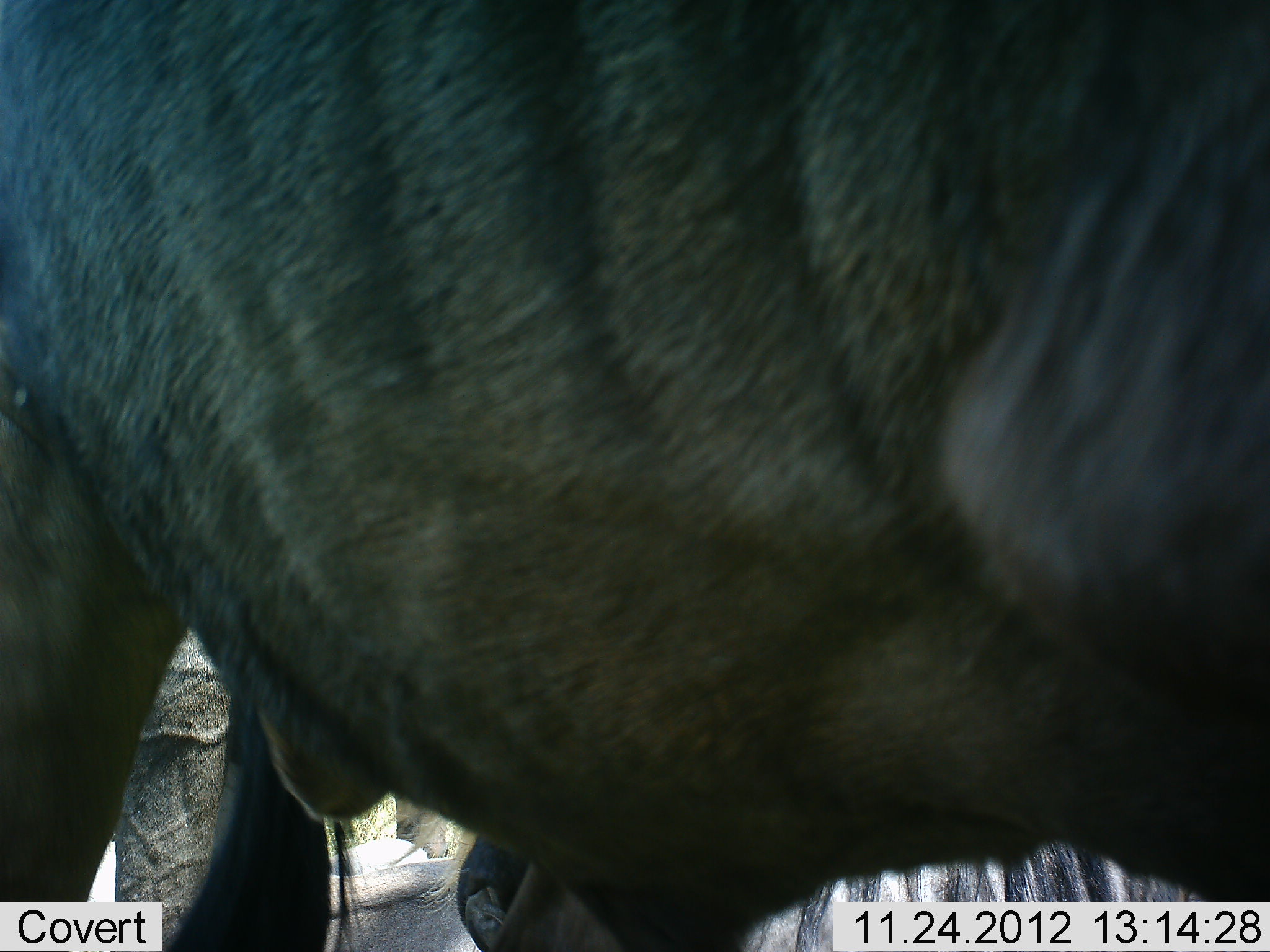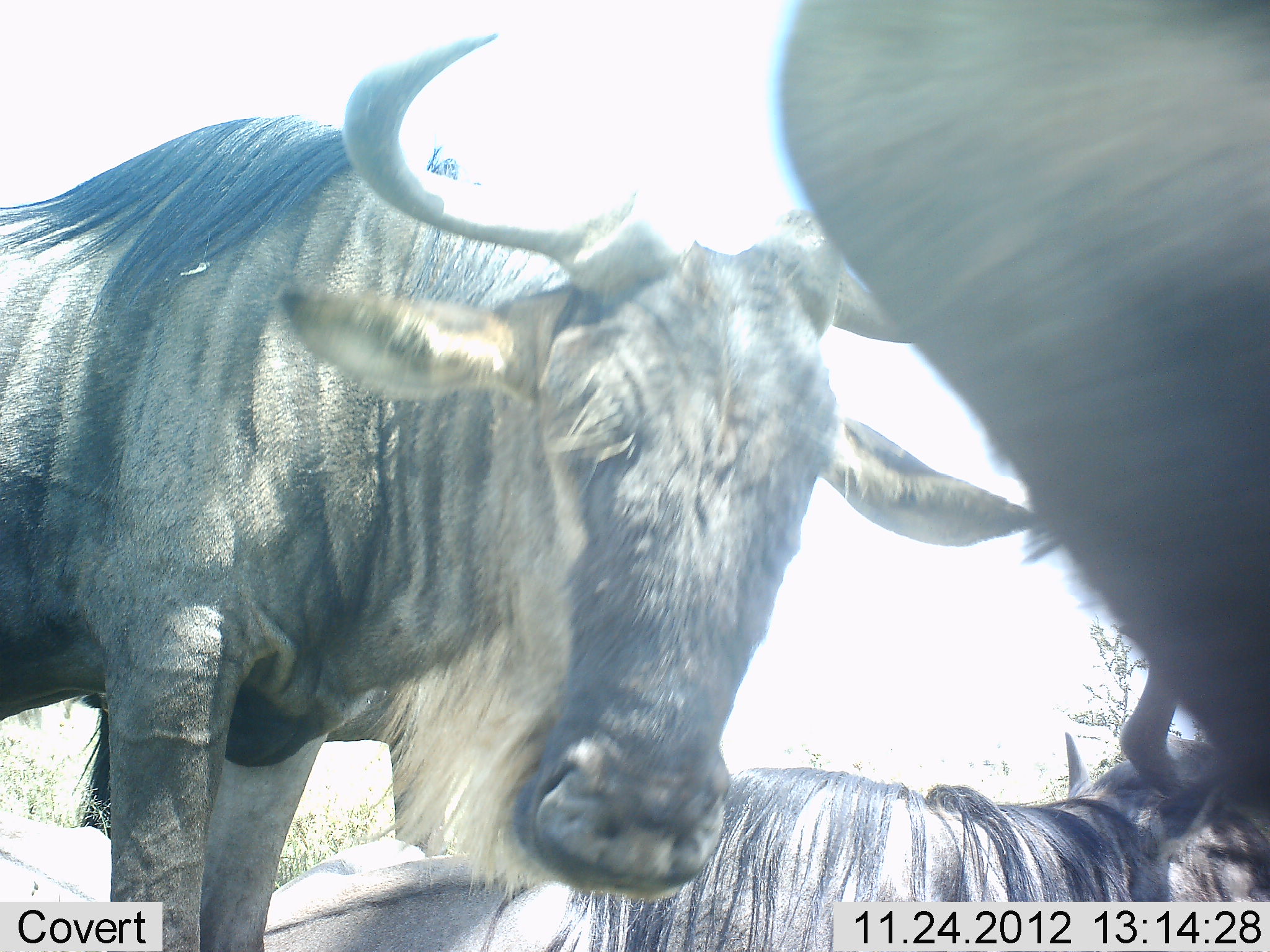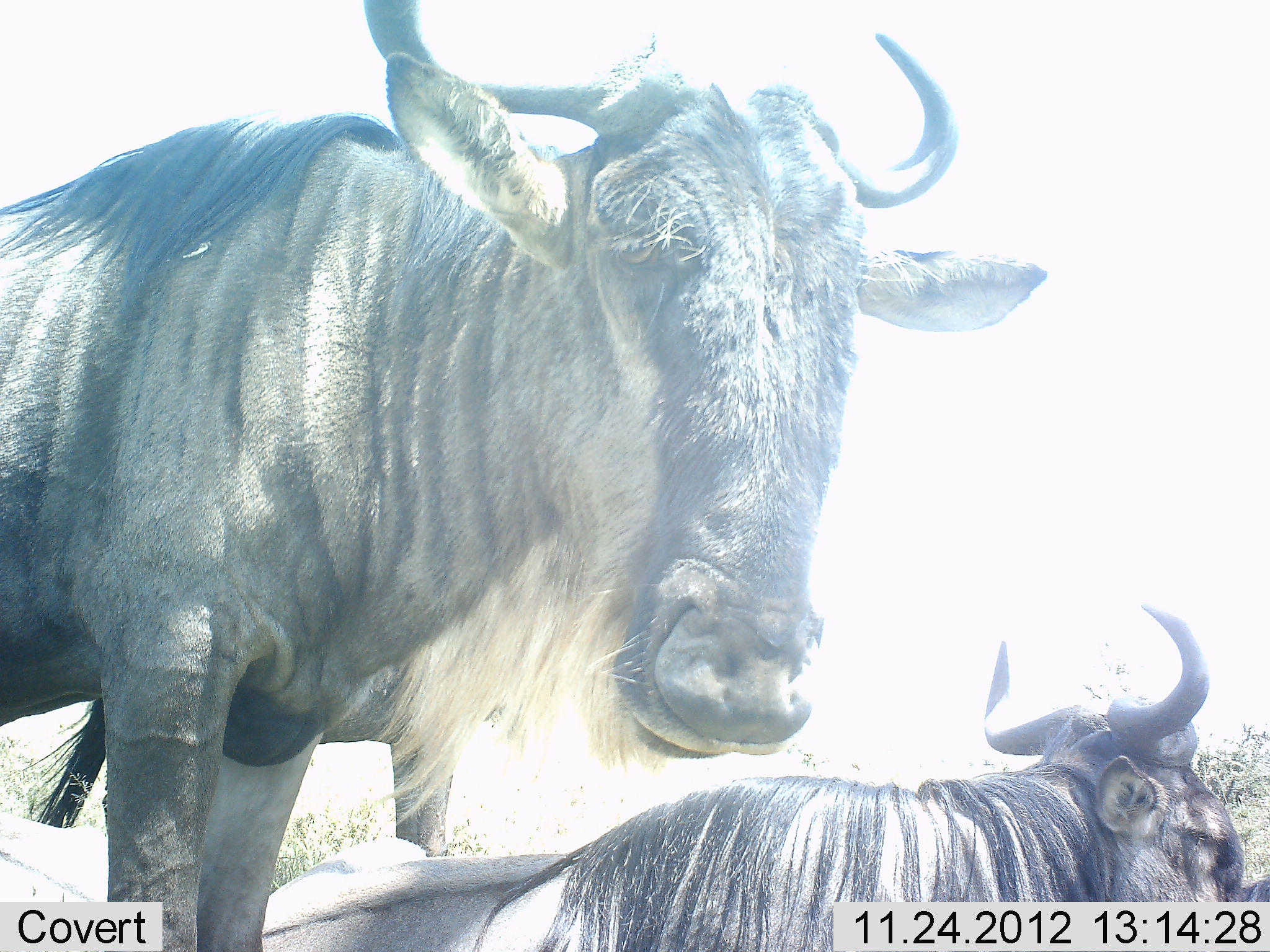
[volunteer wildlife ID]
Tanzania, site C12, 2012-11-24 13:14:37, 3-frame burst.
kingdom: Animalia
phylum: Chordata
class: Mammalia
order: Artiodactyla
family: Bovidae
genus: Connochaetes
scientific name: Connochaetes taurinus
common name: blue wildebeest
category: wildebeest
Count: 3.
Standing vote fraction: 100%.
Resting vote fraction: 70%.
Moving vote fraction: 30%.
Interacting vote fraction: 0%.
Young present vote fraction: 0%.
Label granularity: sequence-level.